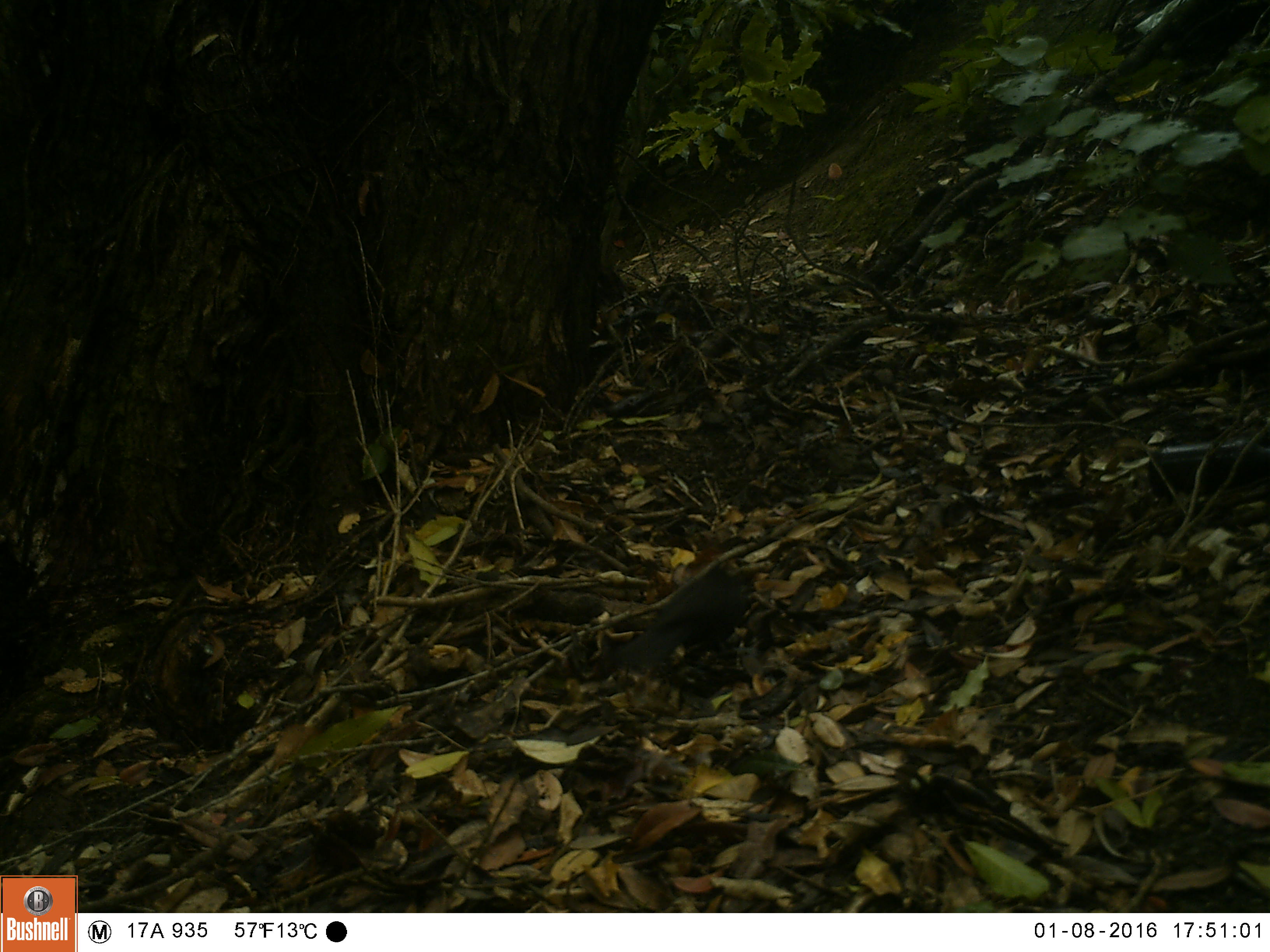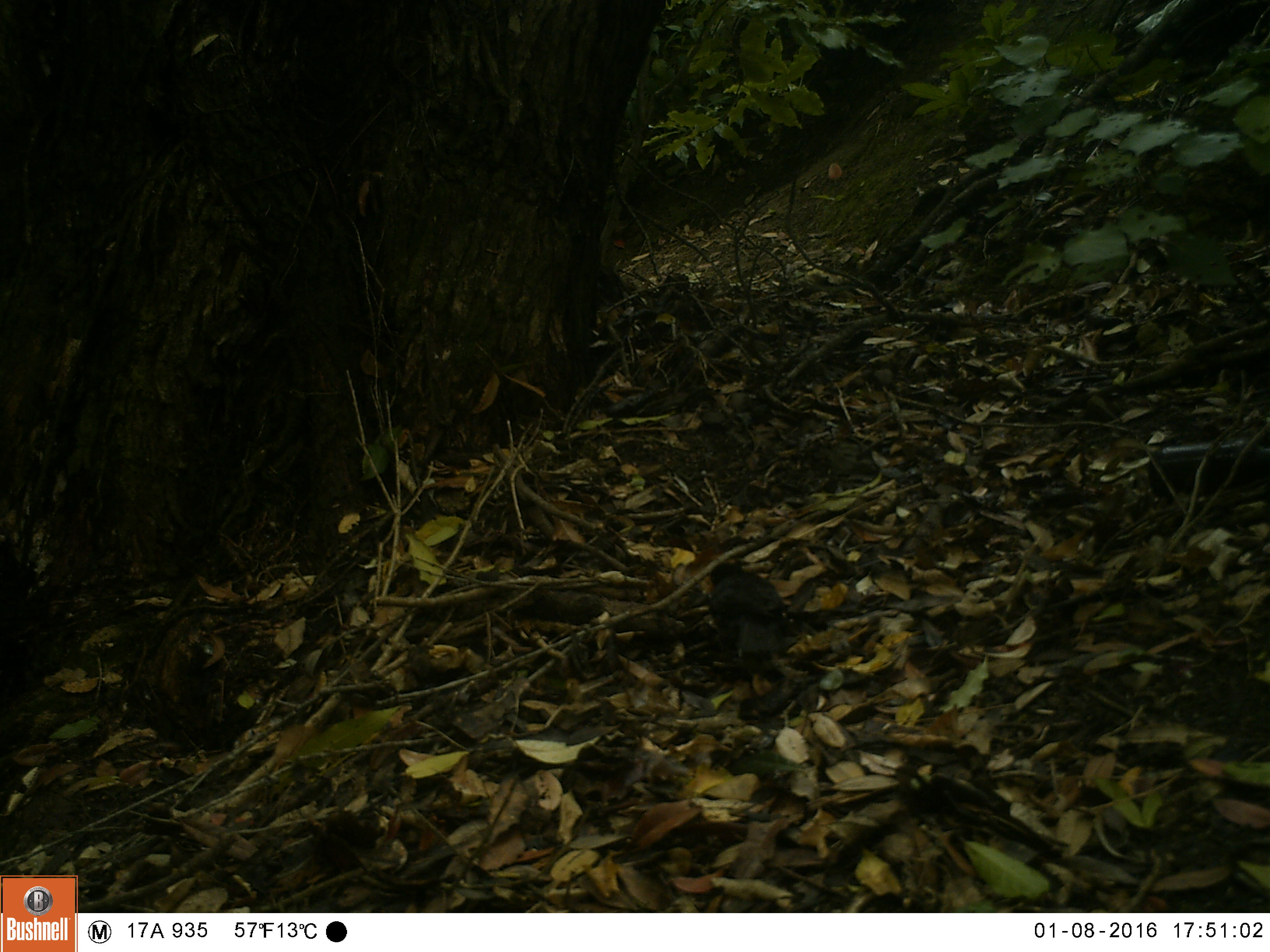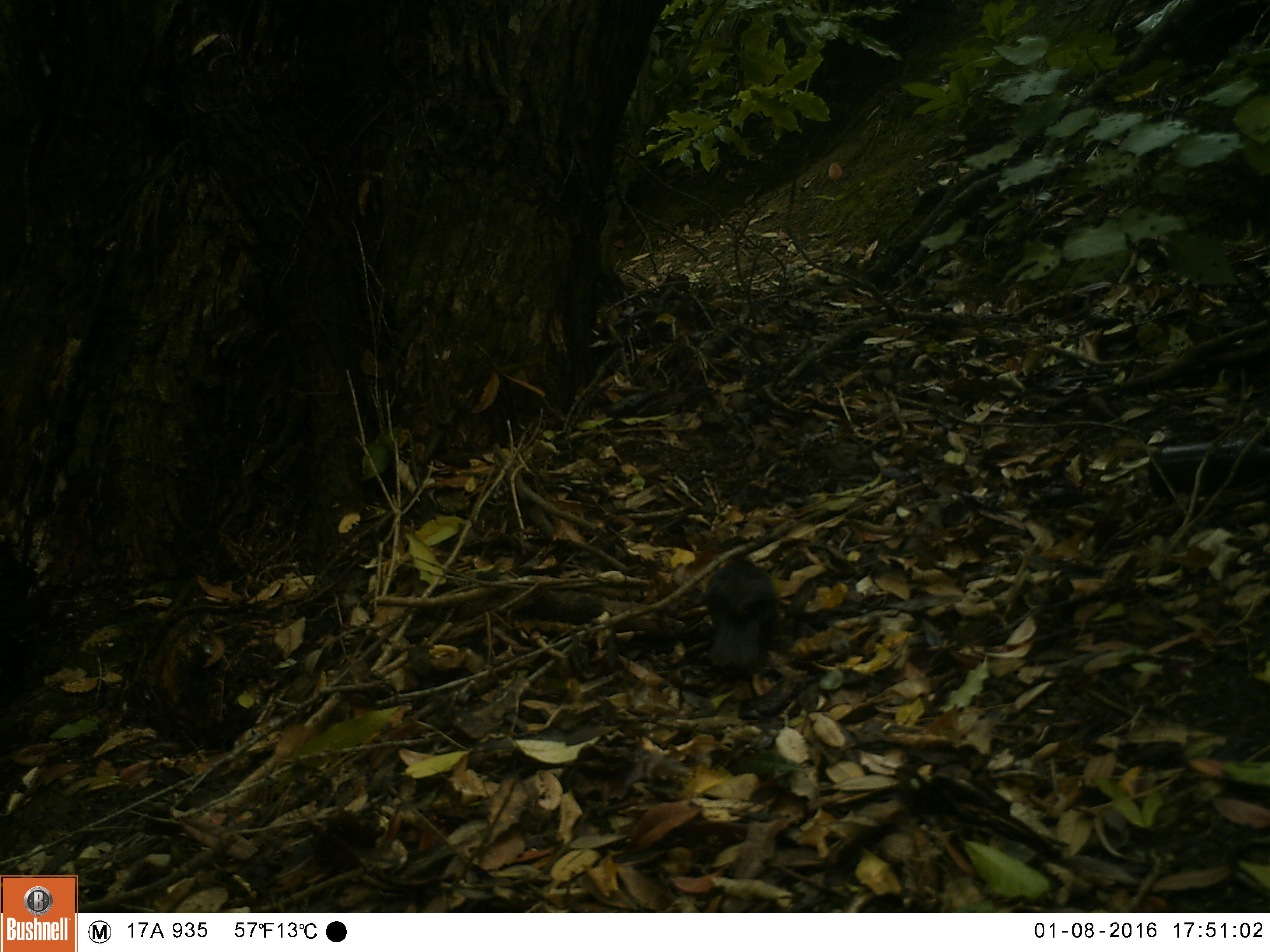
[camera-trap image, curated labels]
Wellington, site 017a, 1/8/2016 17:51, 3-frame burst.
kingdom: Animalia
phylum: Chordata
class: Aves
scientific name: Aves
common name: bird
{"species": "bird (Aves)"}